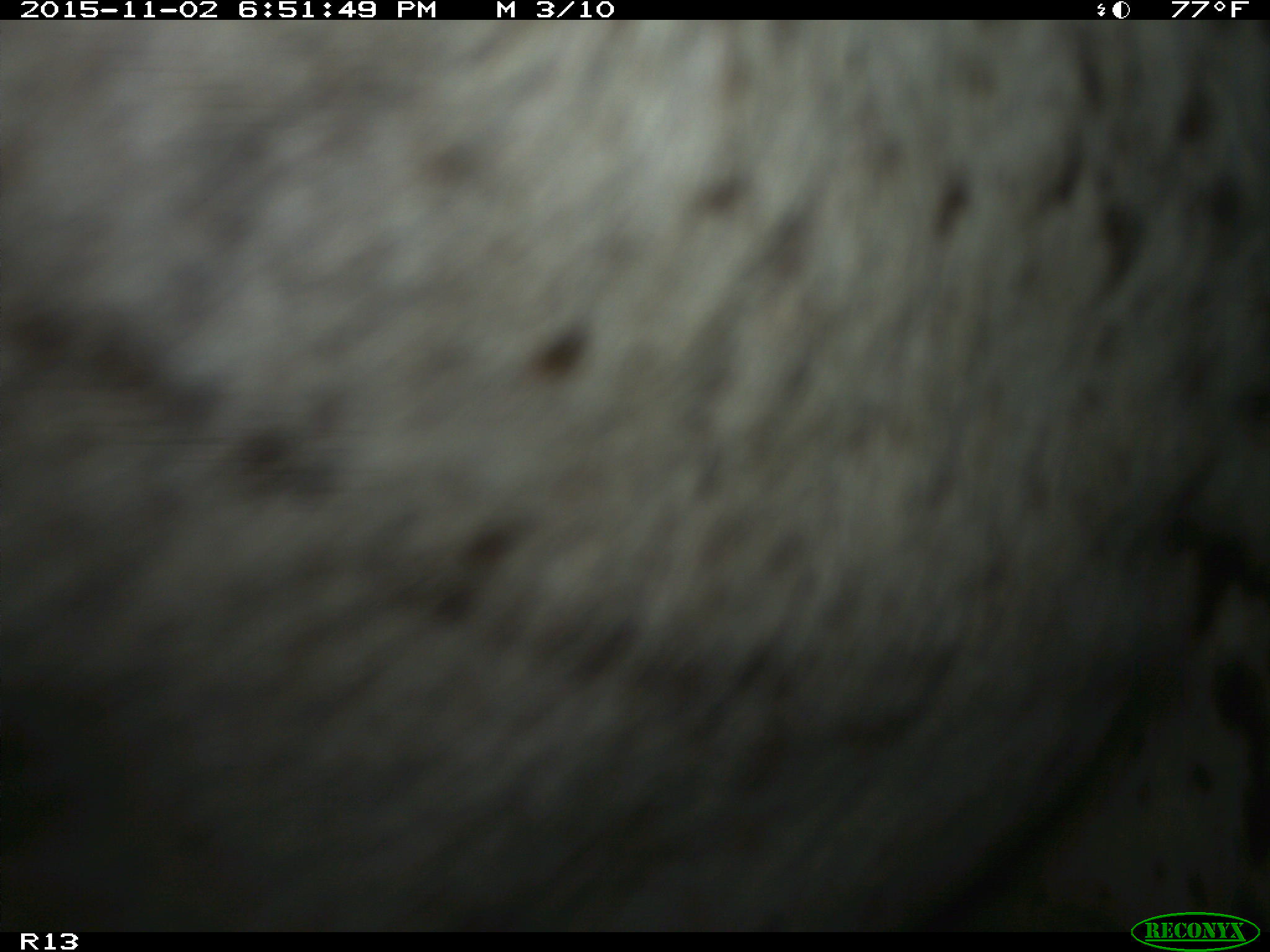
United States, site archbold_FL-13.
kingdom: Animalia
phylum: Chordata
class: Mammalia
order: Artiodactyla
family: Bovidae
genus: Bos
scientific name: Bos taurus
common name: domestic cow